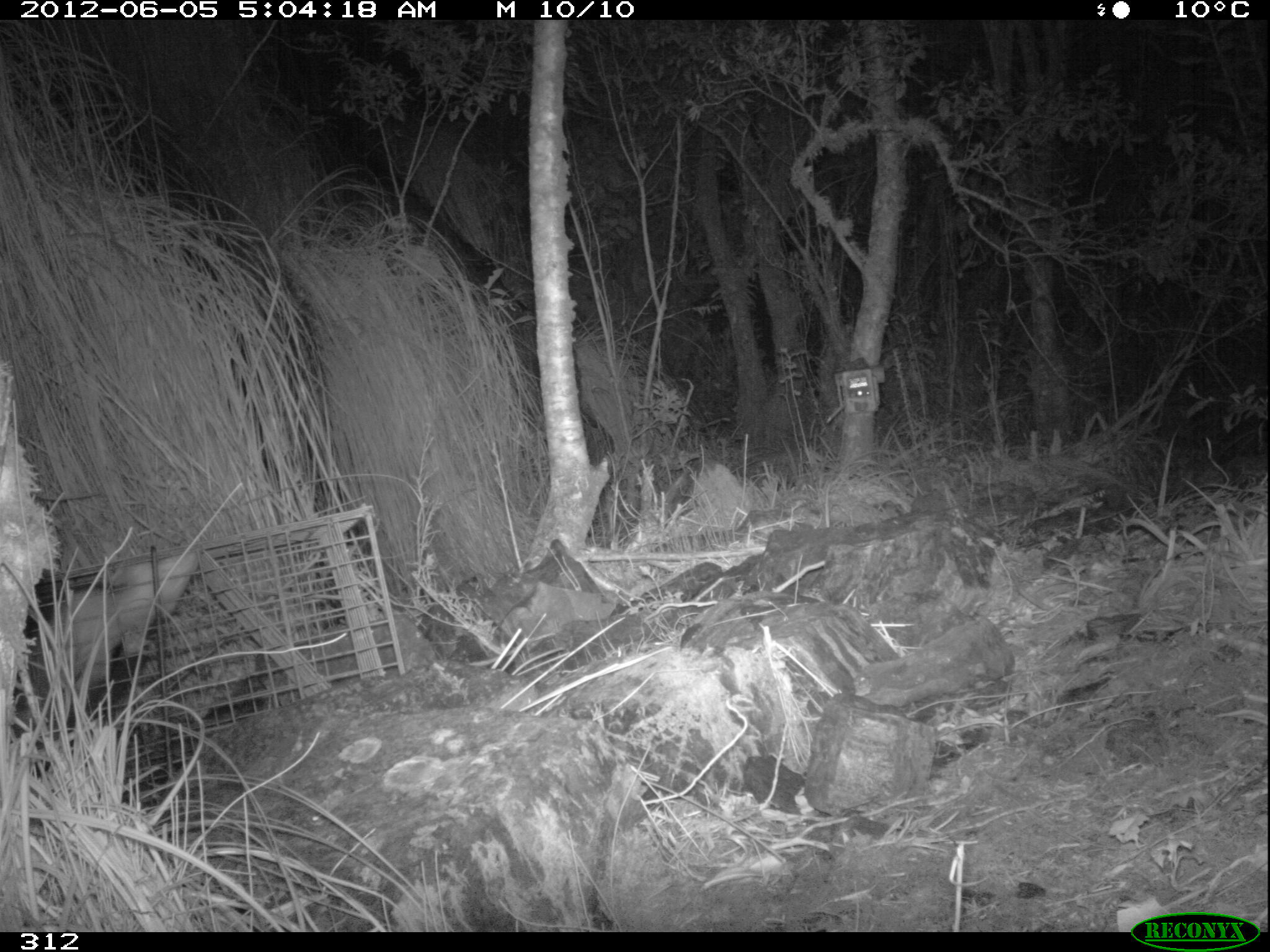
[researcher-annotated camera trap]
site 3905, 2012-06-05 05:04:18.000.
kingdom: Animalia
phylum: Chordata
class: Mammalia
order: Didelphimorphia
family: Didelphidae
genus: Didelphis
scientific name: Didelphis pernigra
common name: andean white-eared opossum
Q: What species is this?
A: Didelphis pernigra (andean white-eared opossum).